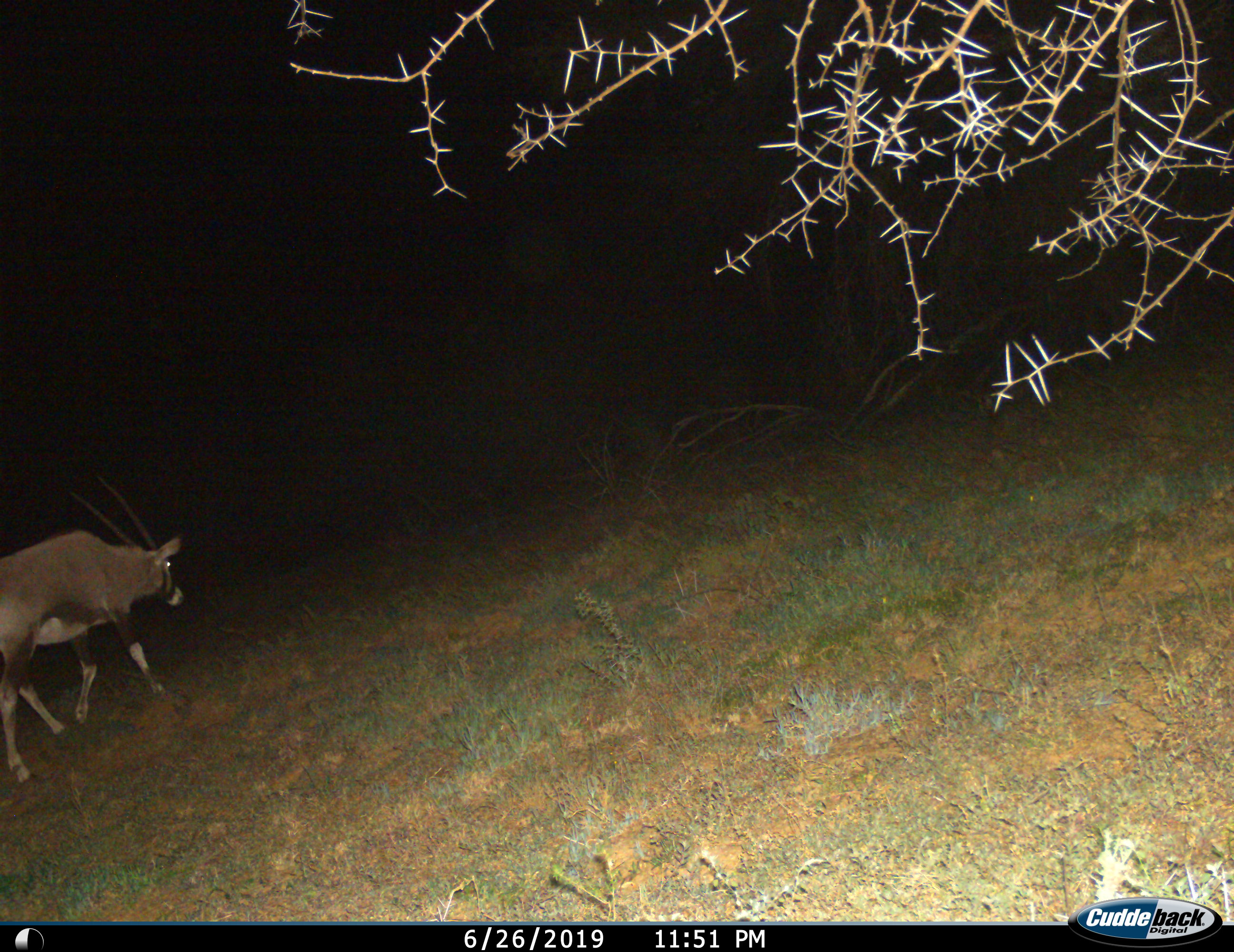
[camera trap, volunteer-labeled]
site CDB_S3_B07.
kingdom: Animalia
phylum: Chordata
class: Mammalia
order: Artiodactyla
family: Bovidae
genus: Oryx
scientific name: Oryx gazella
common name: gemsbok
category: oryx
Oryx (gemsbok) (Oryx gazella), count 1. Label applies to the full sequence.